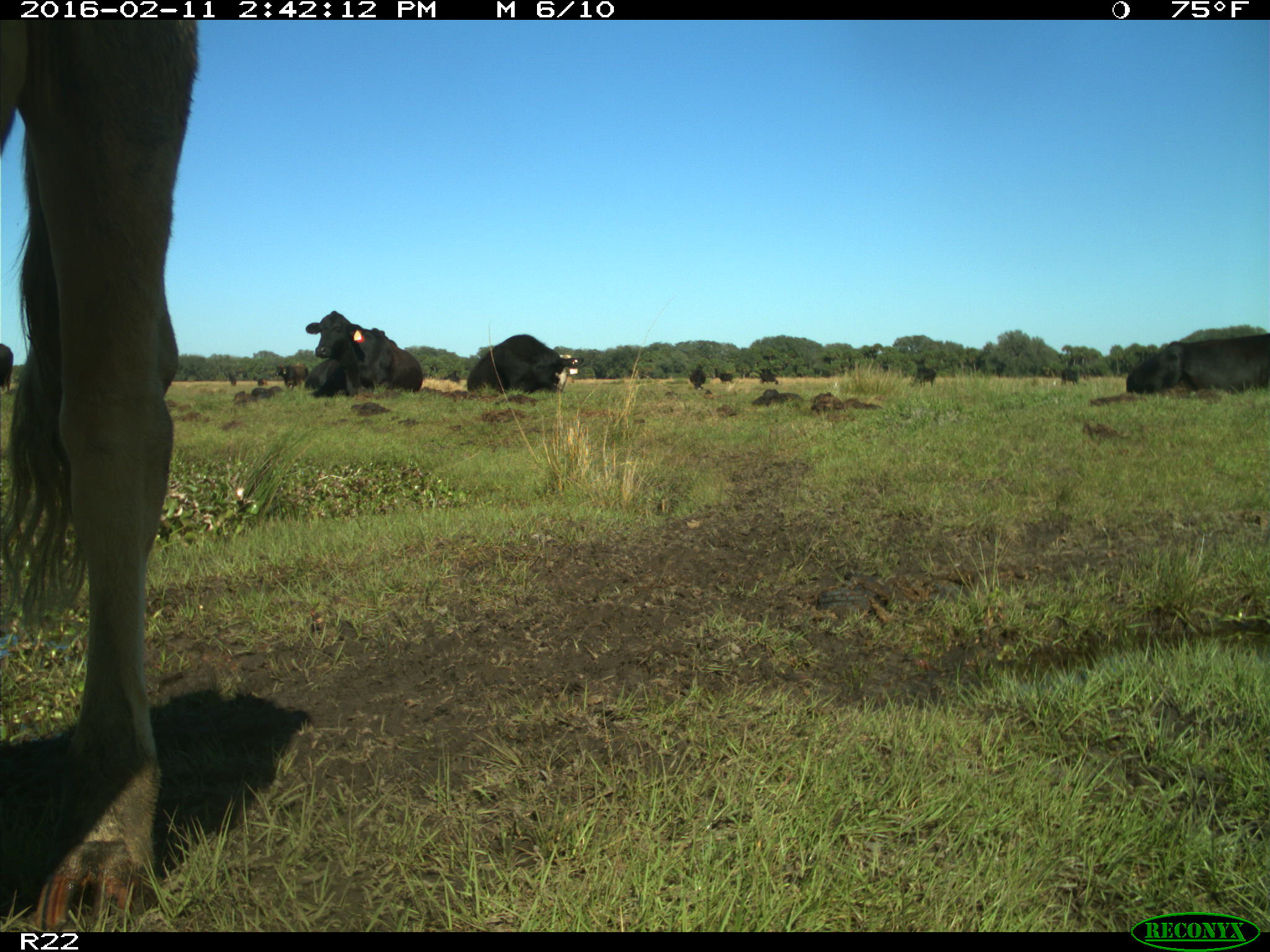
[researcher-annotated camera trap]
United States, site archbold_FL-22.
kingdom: Animalia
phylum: Chordata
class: Mammalia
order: Artiodactyla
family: Bovidae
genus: Bos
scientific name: Bos taurus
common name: domestic cow